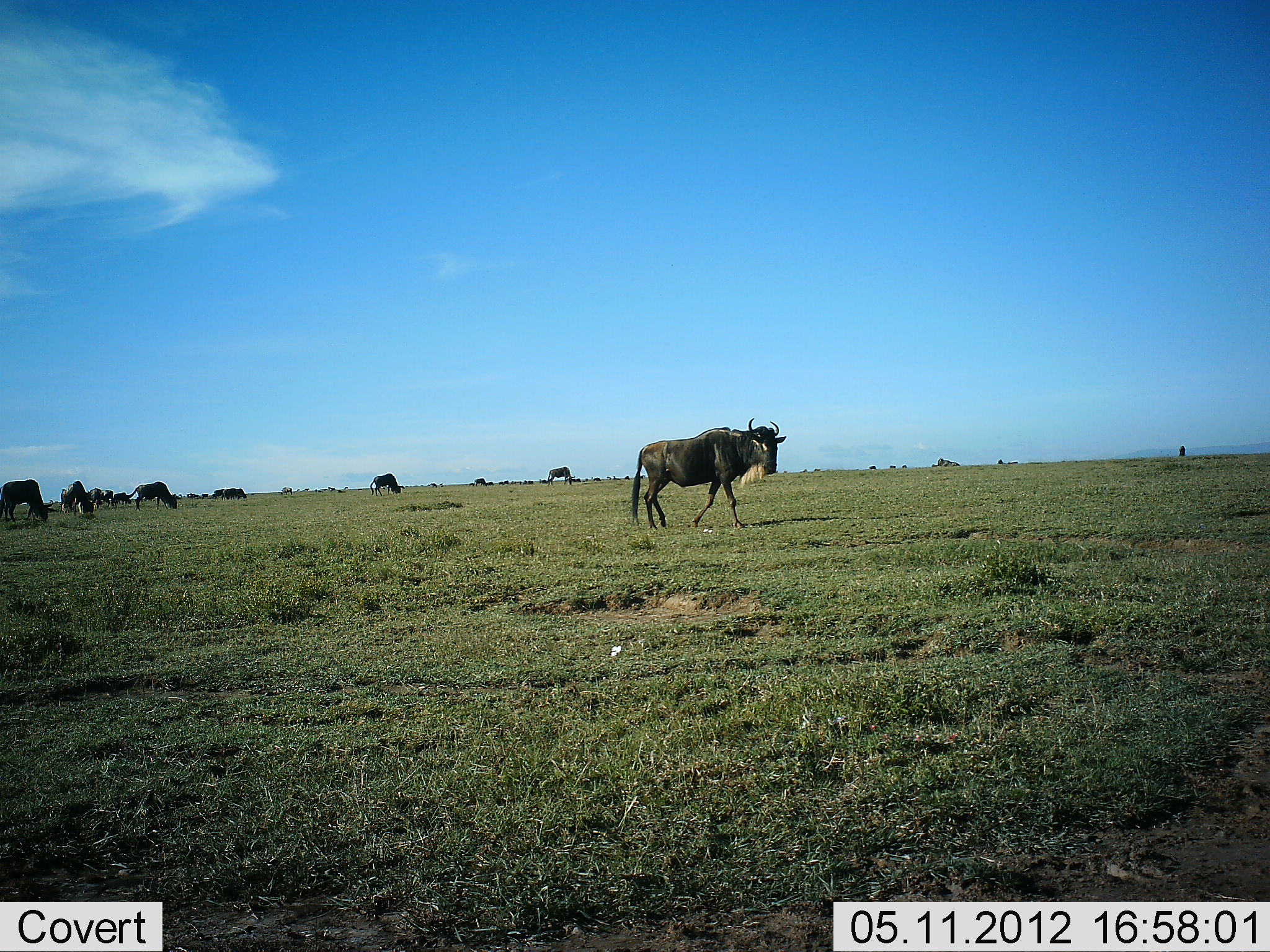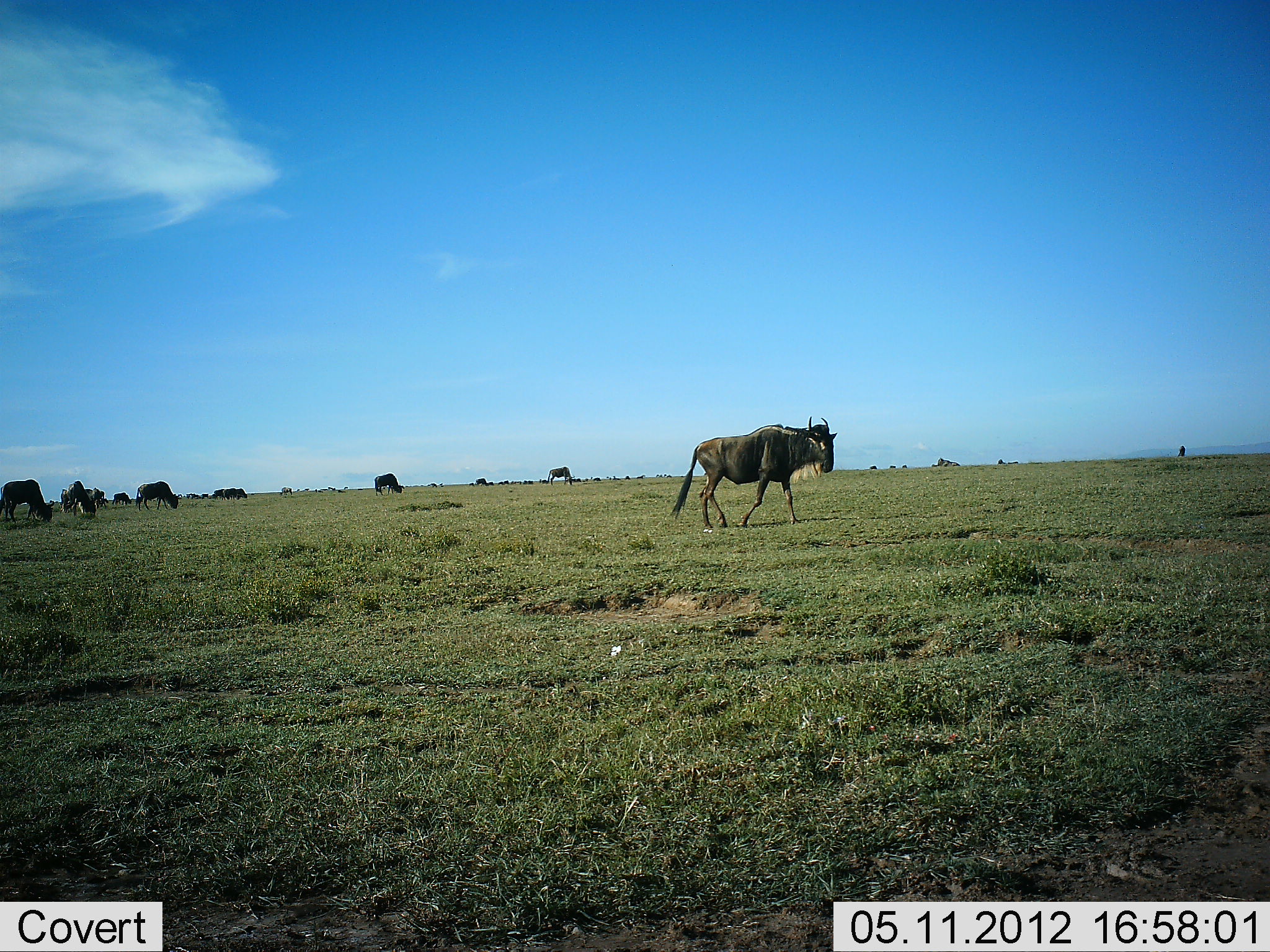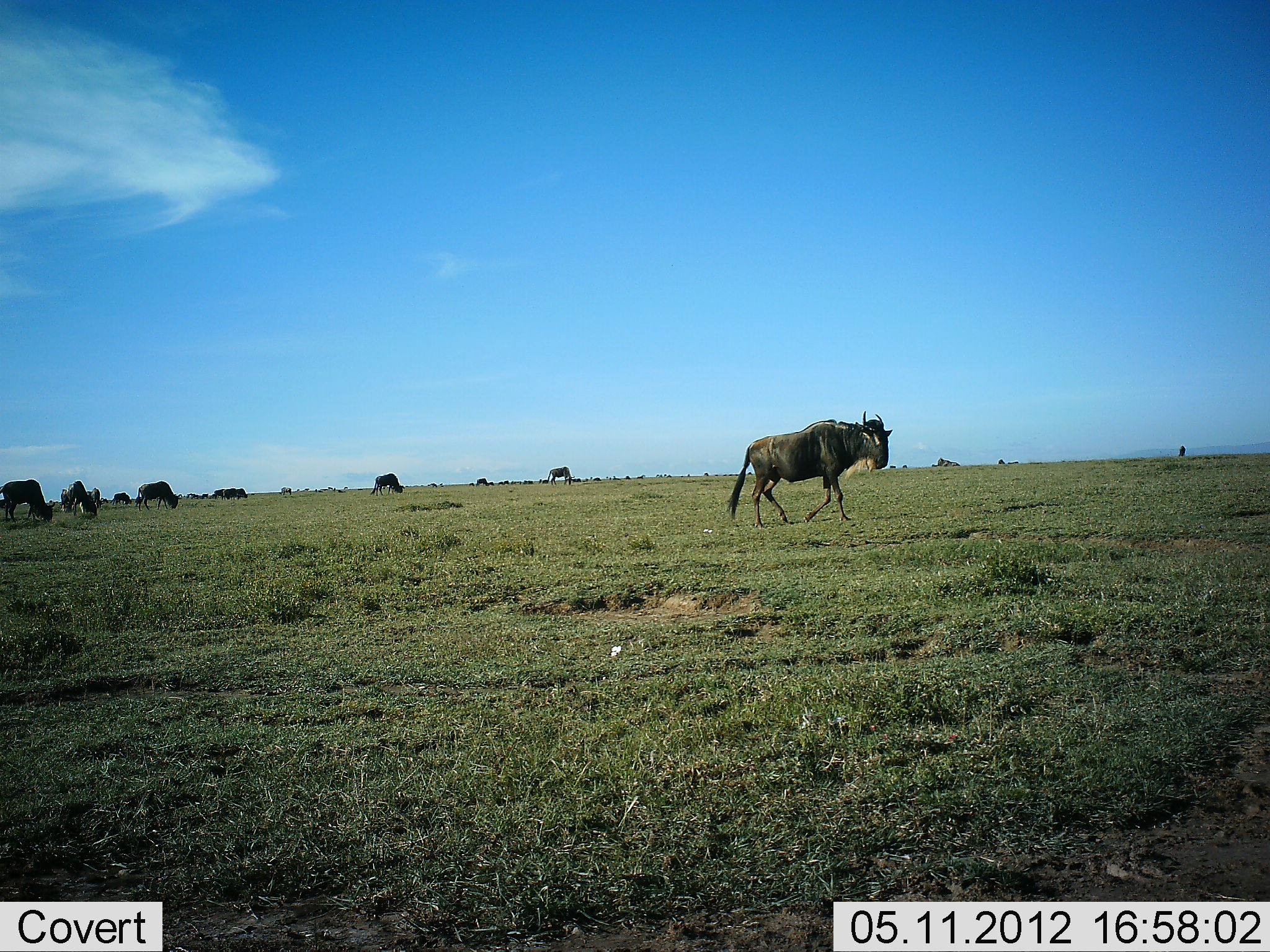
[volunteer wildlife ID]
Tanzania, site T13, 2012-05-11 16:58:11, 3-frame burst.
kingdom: Animalia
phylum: Chordata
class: Mammalia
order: Artiodactyla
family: Bovidae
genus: Connochaetes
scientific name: Connochaetes taurinus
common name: blue wildebeest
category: wildebeest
Wildebeest (blue wildebeest) (Connochaetes taurinus), count 11-50. Behavior (volunteer vote fractions): standing 40%, resting 0%, moving 70%, interacting 0%. Young present (vote fraction): 0%. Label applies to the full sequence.